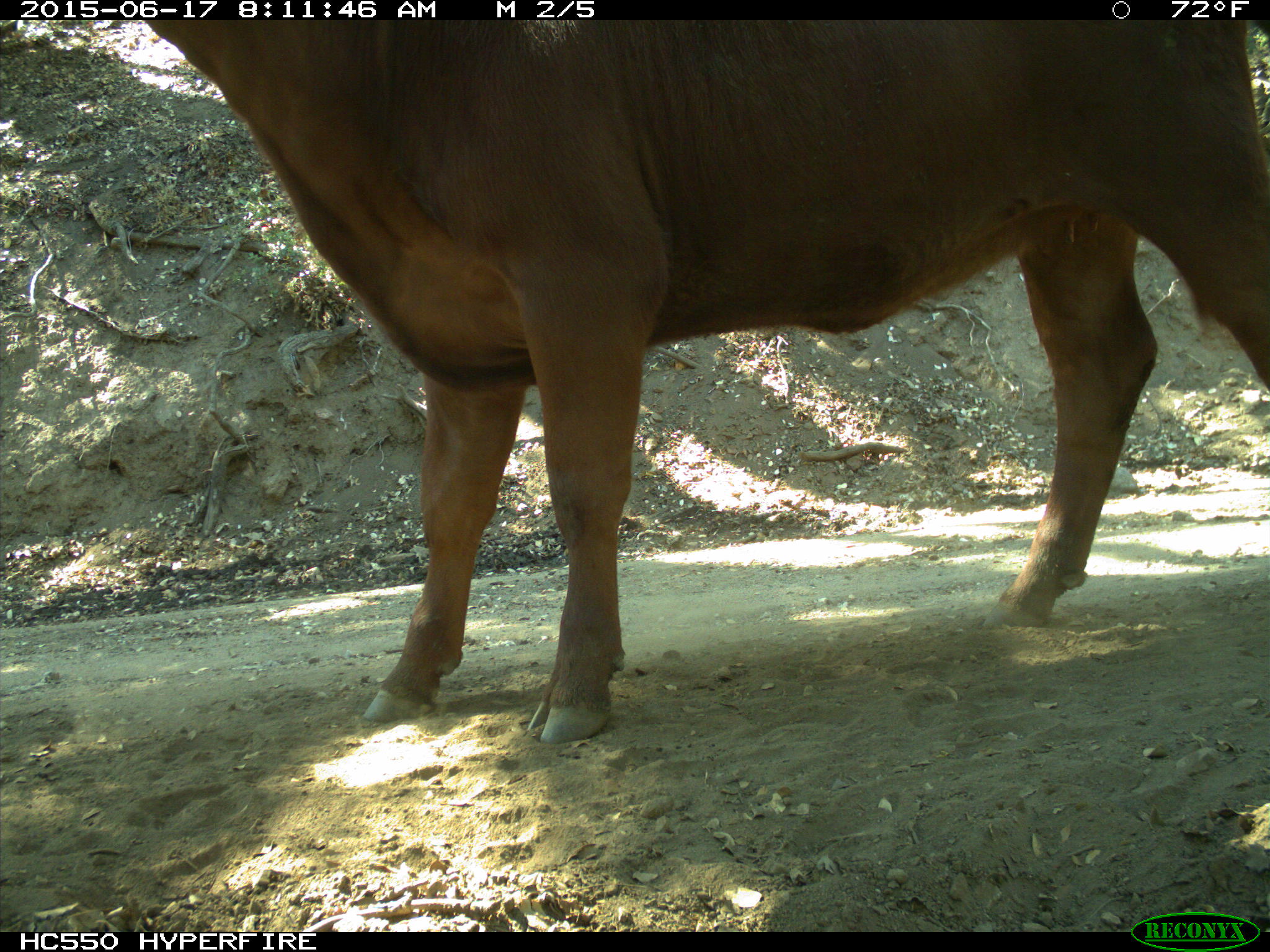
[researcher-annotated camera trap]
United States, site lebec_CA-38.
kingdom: Animalia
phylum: Chordata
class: Mammalia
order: Artiodactyla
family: Bovidae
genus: Bos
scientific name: Bos taurus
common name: domestic cow